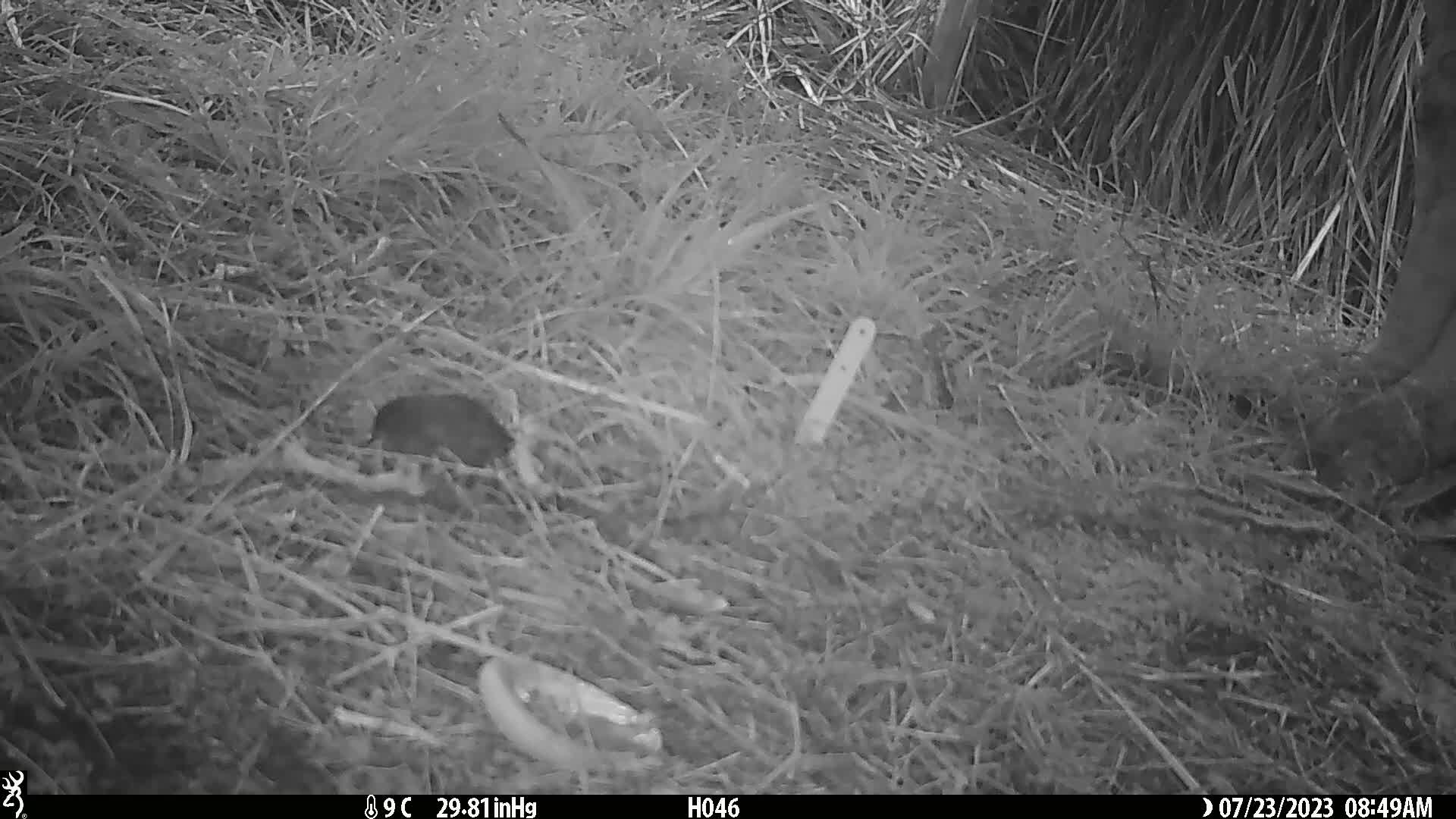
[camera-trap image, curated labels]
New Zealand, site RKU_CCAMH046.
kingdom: Animalia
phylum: Chordata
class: Aves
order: Passeriformes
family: Turdidae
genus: Turdus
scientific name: Turdus merula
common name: eurasian blackbird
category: blackbird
Blackbird (eurasian blackbird) (Turdus merula).